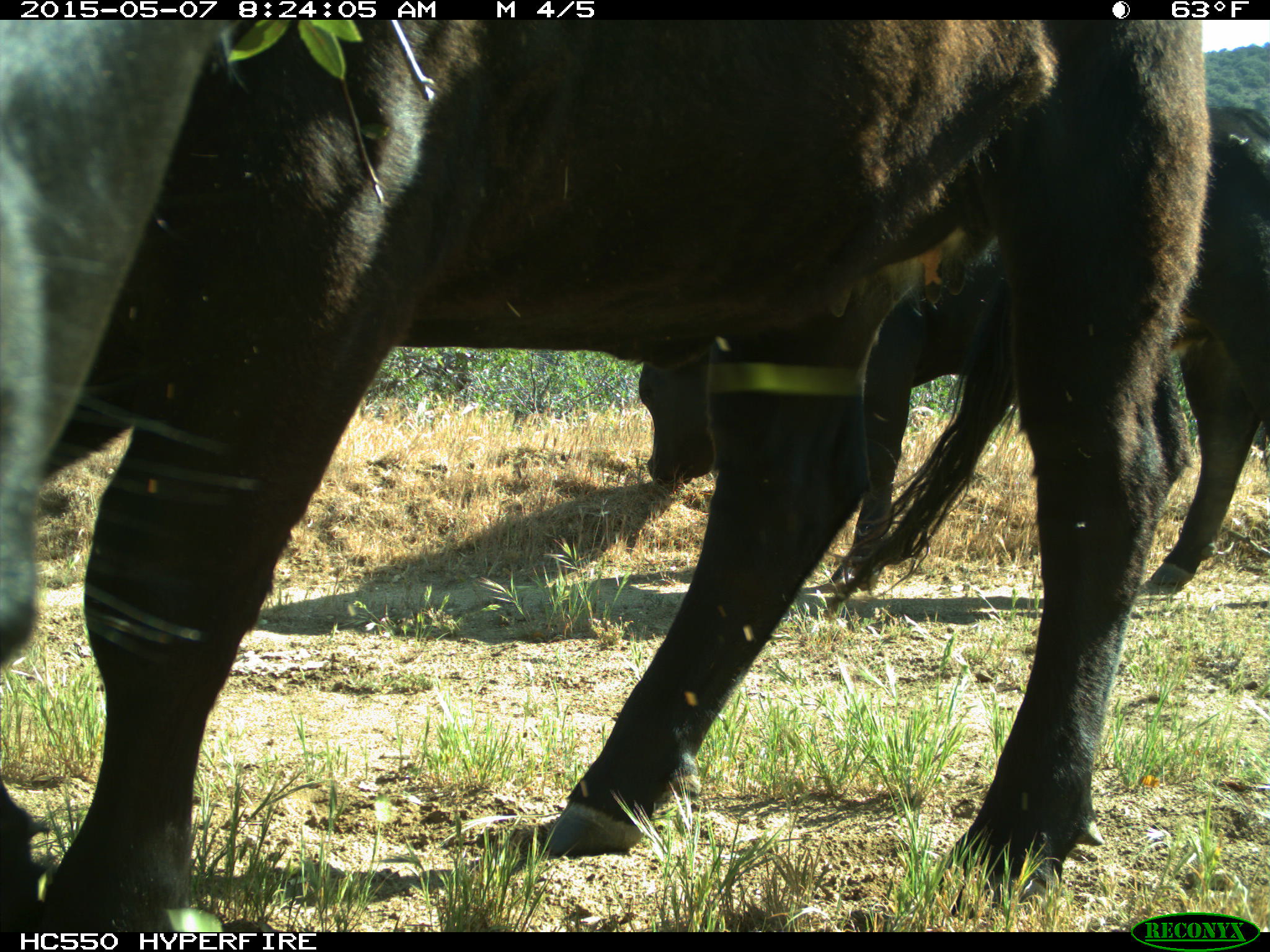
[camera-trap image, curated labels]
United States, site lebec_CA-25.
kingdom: Animalia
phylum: Chordata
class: Mammalia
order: Artiodactyla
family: Bovidae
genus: Bos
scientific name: Bos taurus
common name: domestic cow